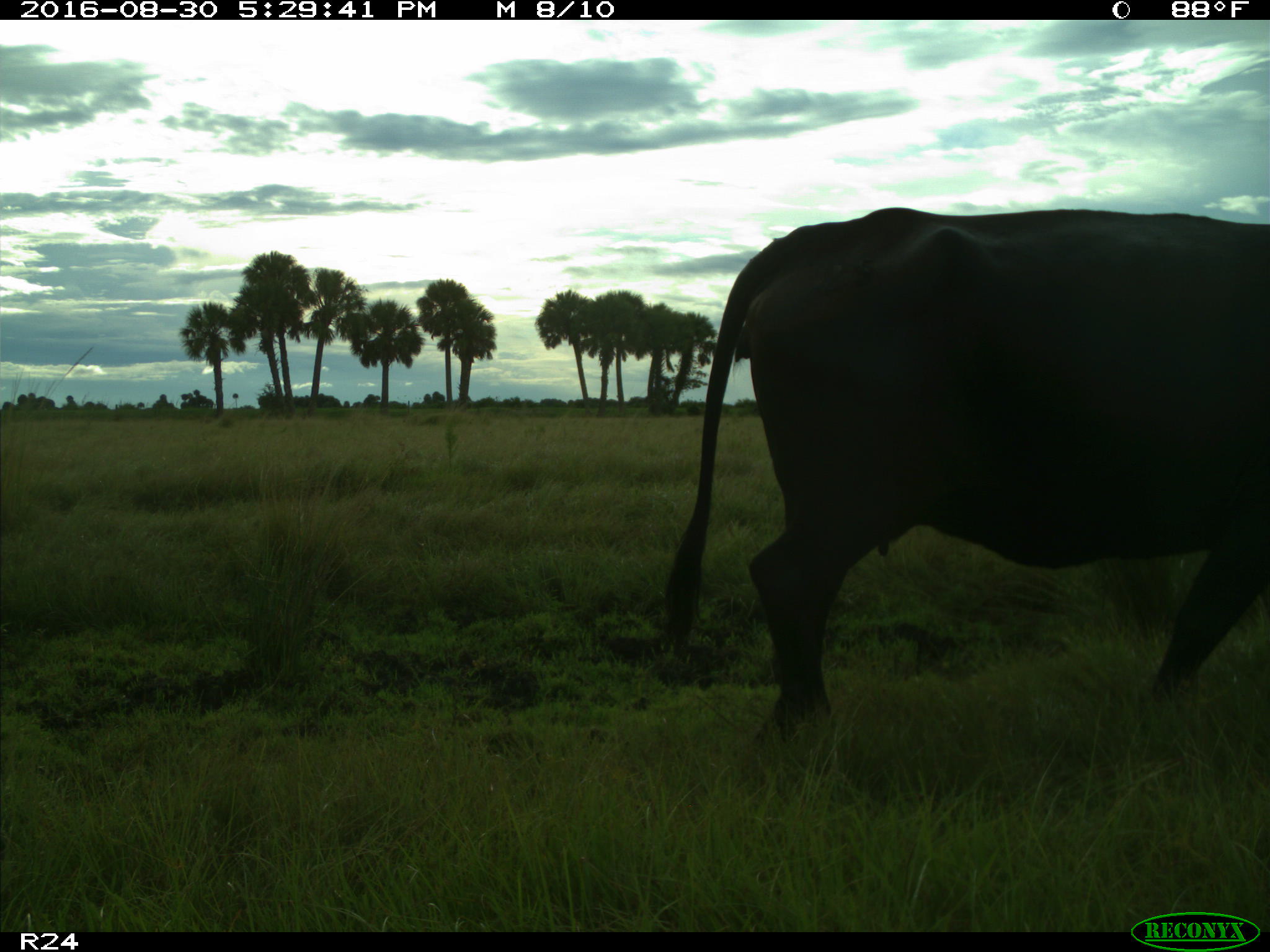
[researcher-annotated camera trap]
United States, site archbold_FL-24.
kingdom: Animalia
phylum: Chordata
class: Mammalia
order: Artiodactyla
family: Bovidae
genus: Bos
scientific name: Bos taurus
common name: domestic cow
Bos taurus (domestic cow).